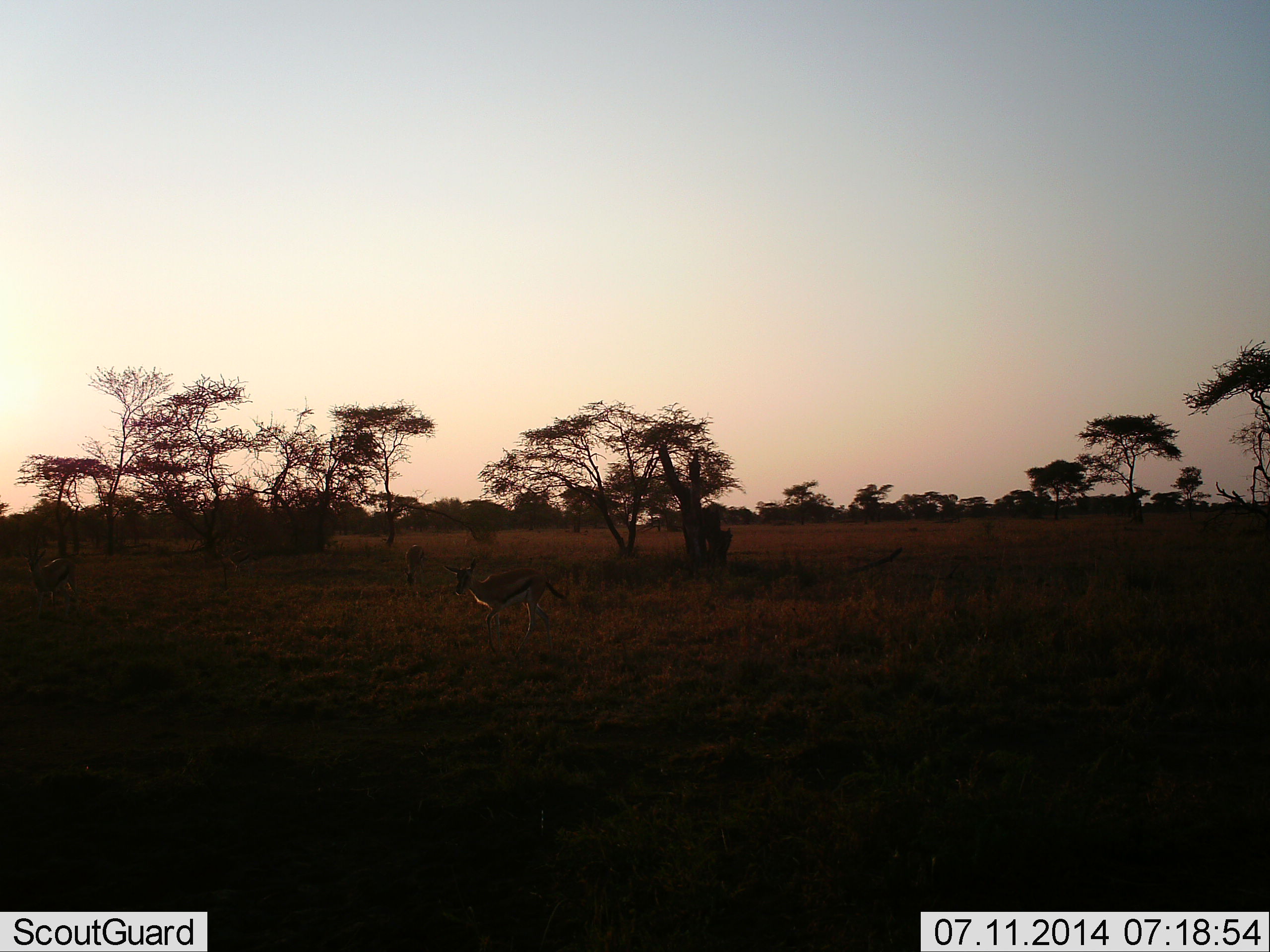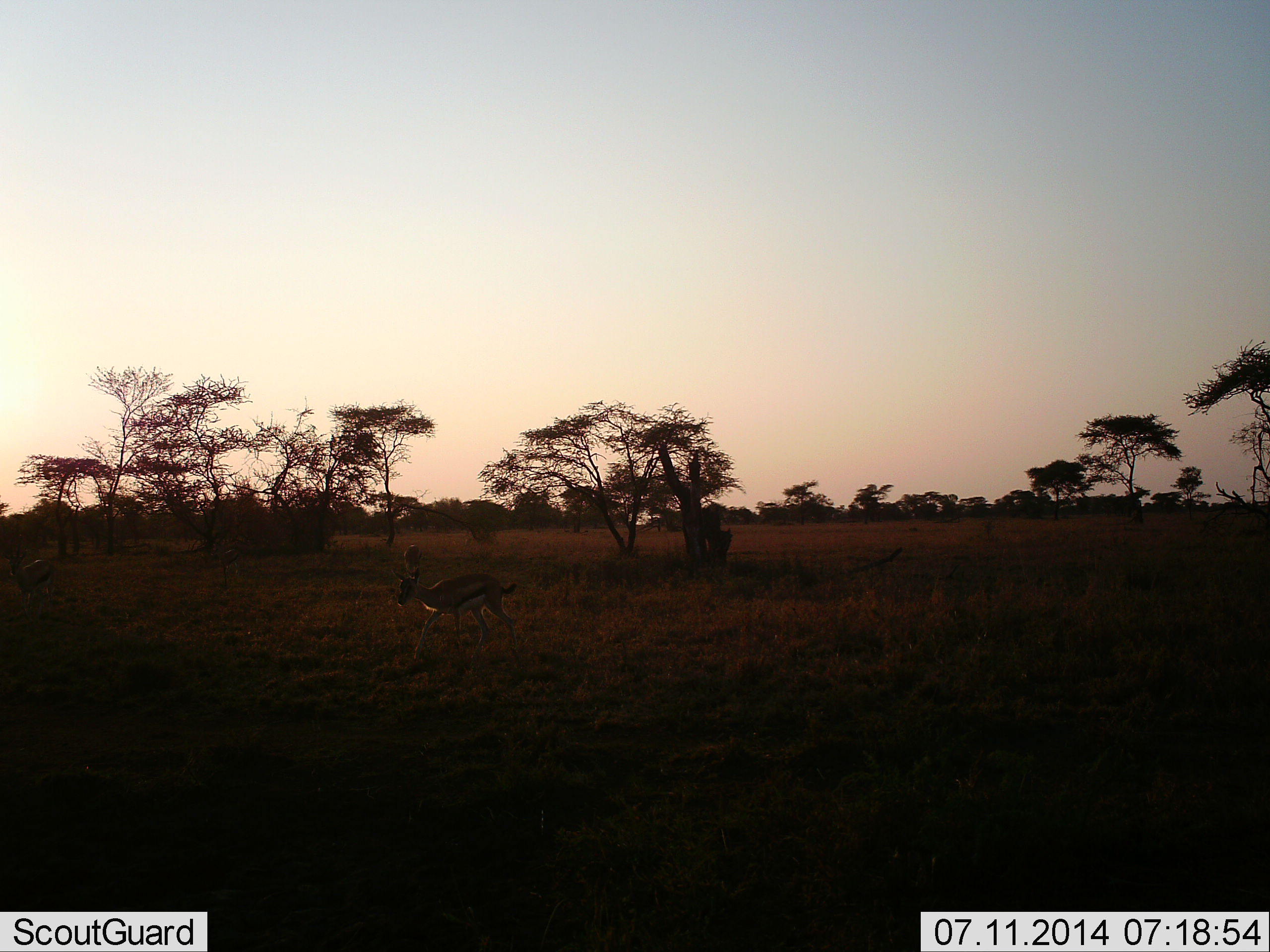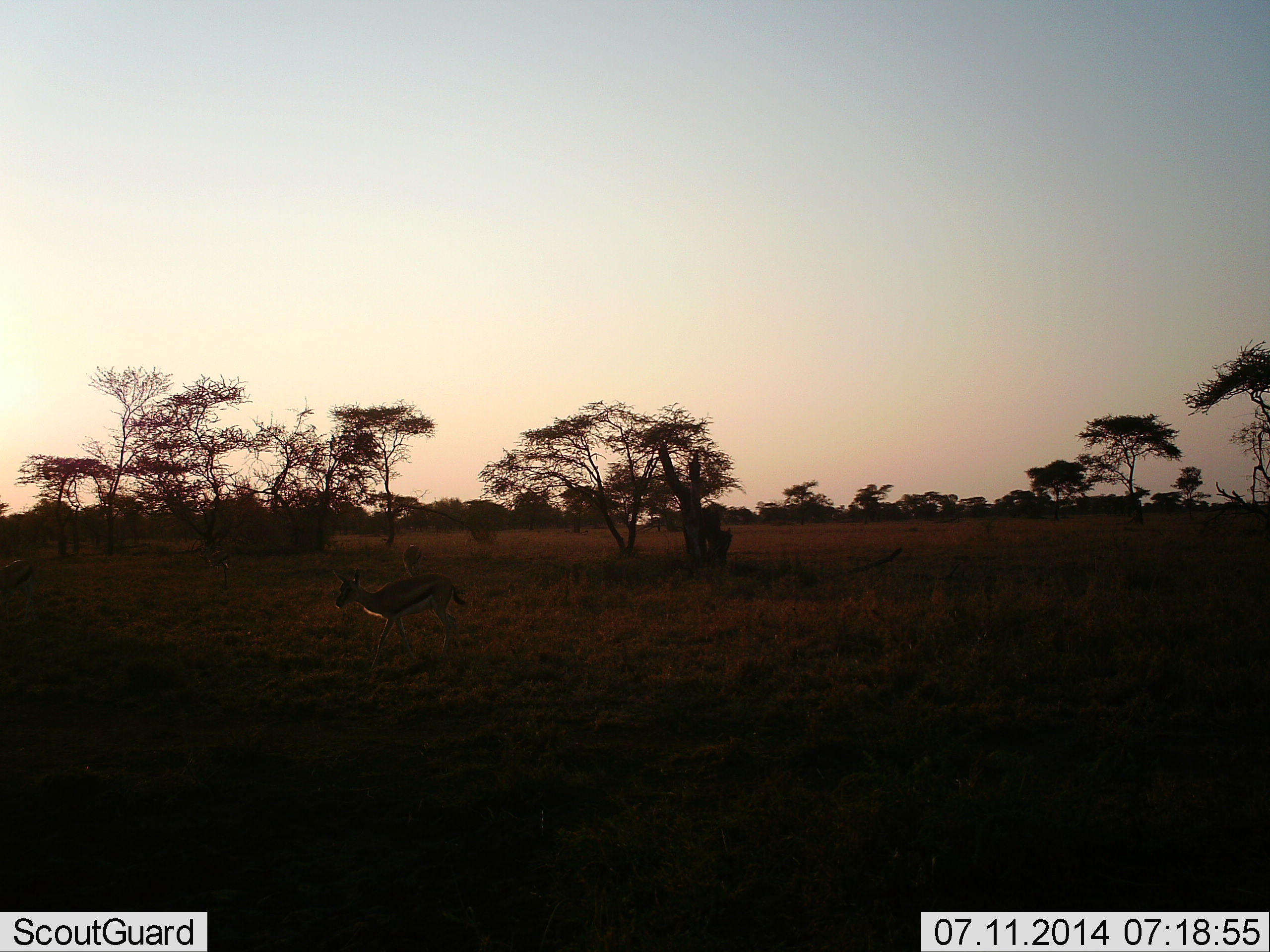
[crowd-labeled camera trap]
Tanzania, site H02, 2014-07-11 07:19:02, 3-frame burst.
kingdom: Animalia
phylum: Chordata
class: Mammalia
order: Artiodactyla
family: Bovidae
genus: Eudorcas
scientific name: Eudorcas thomsonii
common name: thomson's gazelle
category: gazellethomsons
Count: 3.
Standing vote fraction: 30%.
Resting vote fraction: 0%.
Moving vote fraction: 90%.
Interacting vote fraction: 0%.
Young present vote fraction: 10%.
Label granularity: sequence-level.